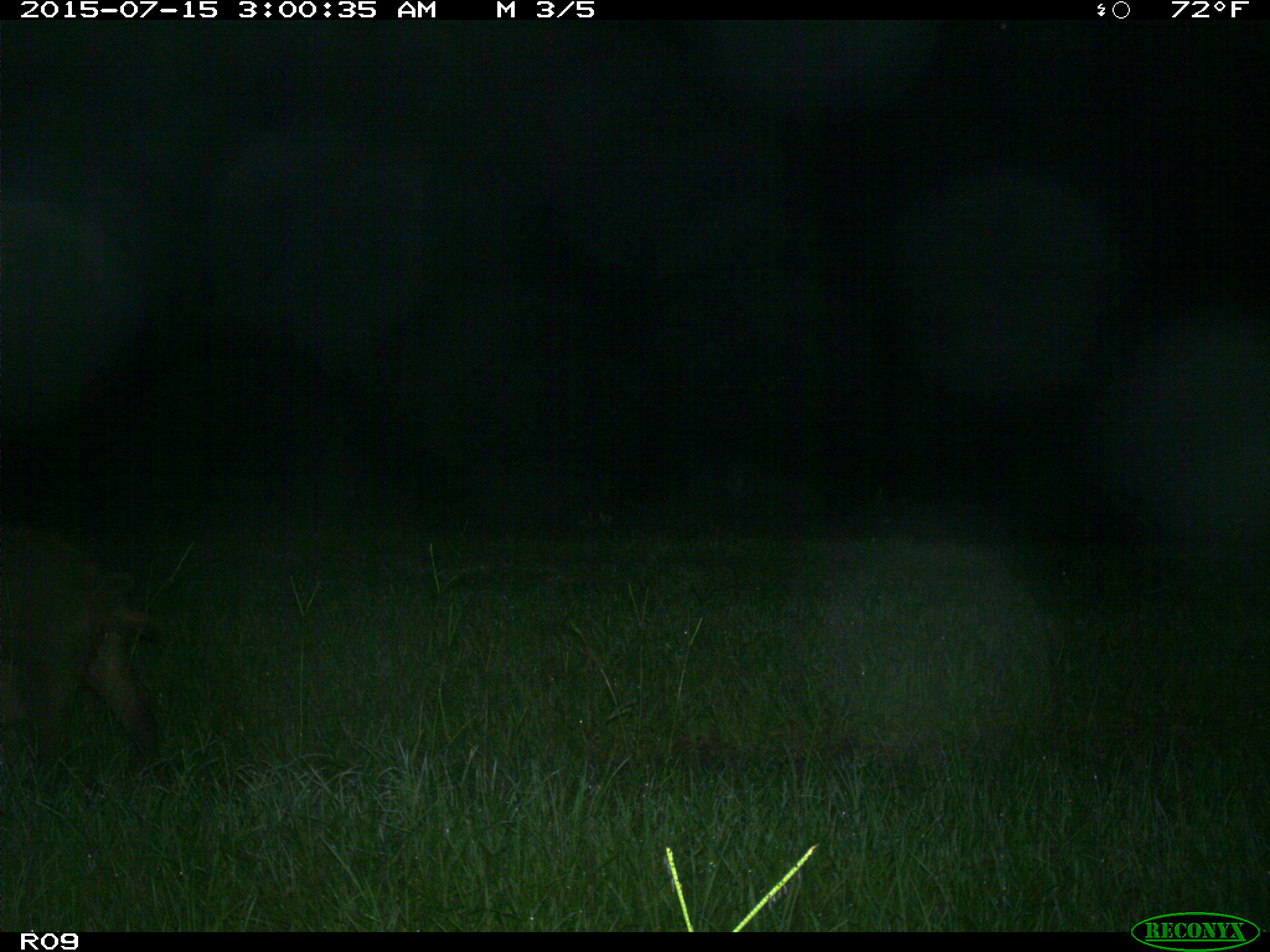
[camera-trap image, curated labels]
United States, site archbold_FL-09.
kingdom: Animalia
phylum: Chordata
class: Mammalia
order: Artiodactyla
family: Suidae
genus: Sus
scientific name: Sus scrofa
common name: wild boar